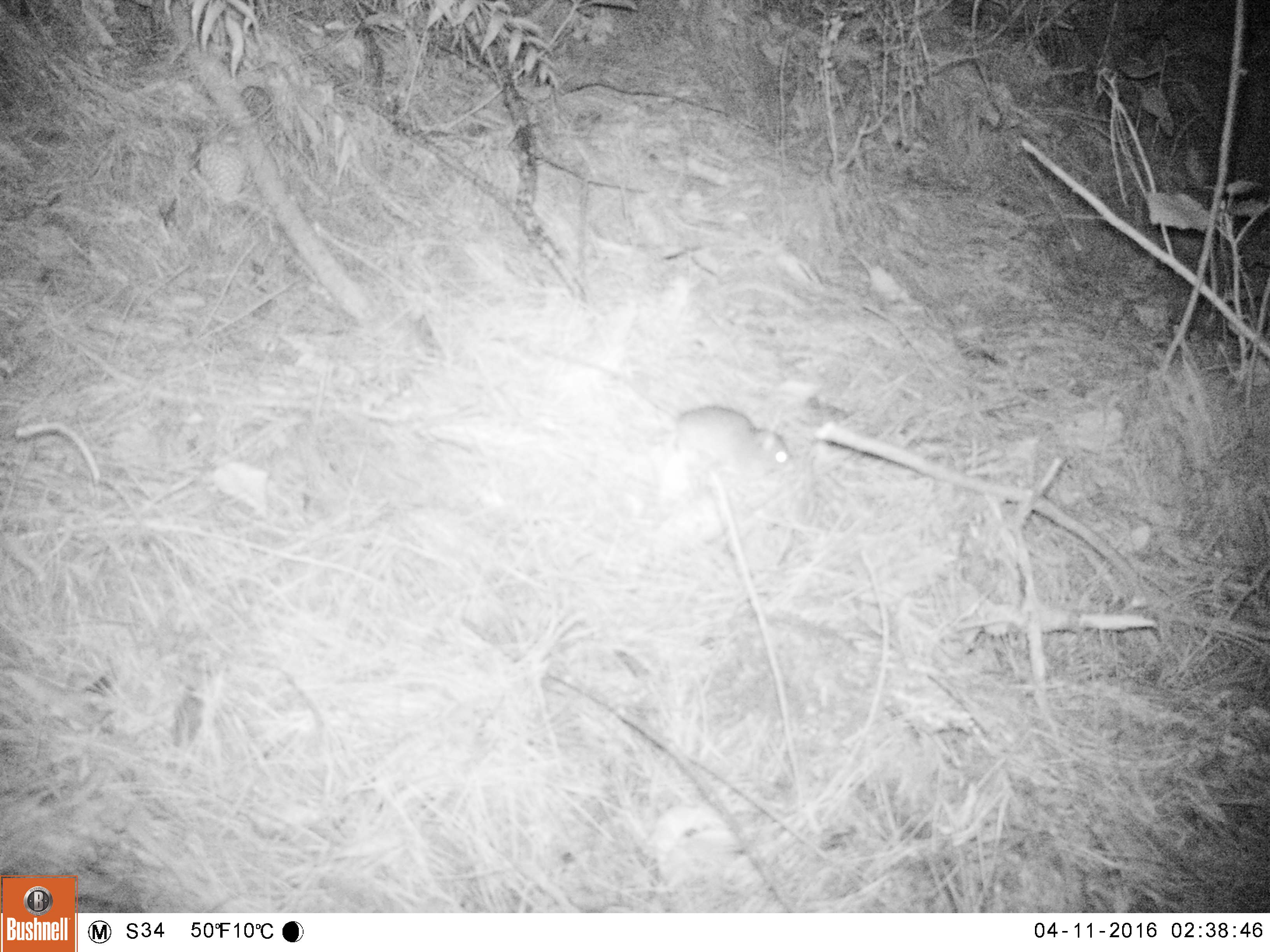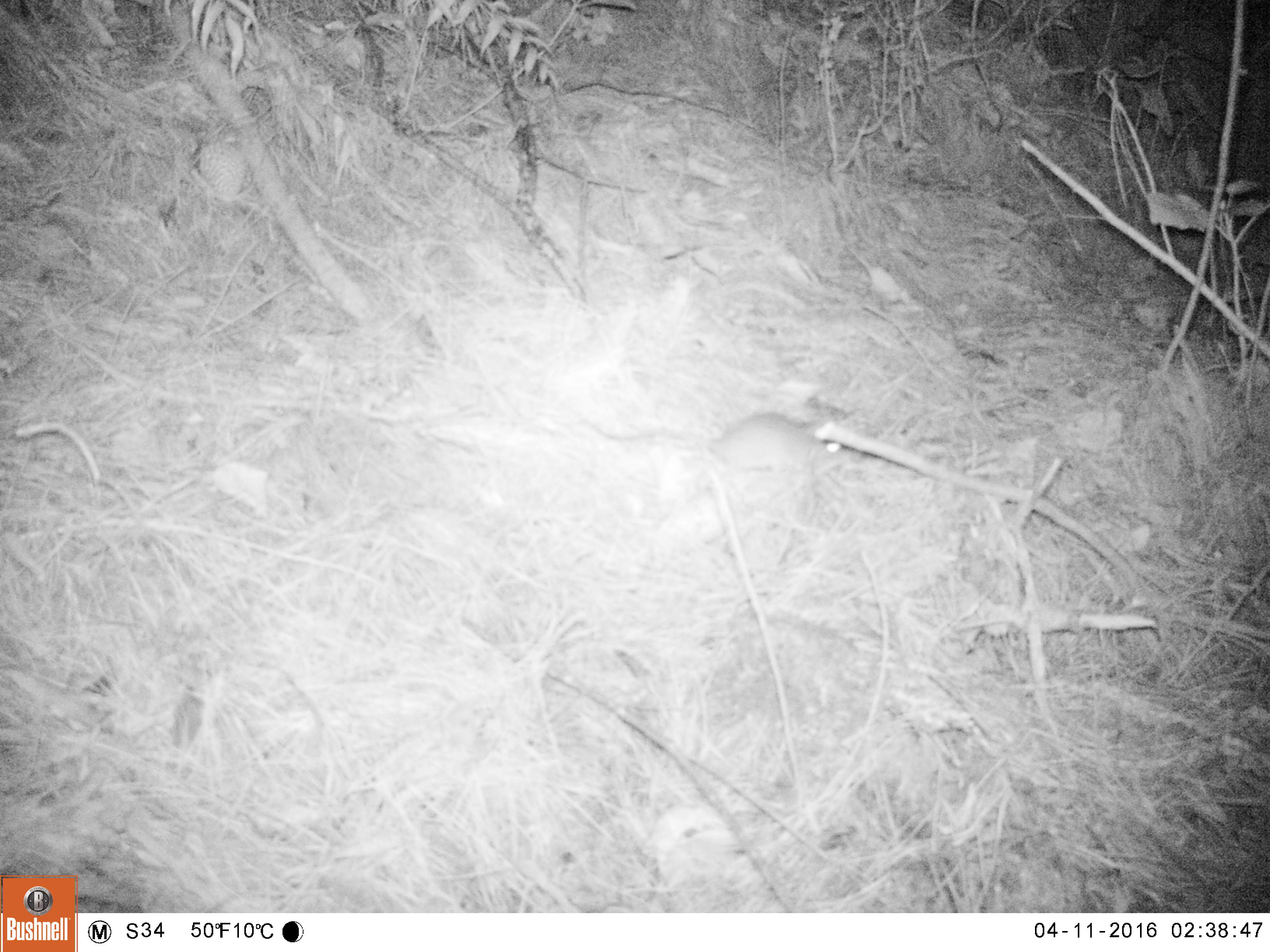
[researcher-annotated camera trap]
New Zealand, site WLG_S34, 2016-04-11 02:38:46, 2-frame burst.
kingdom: Animalia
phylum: Chordata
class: Mammalia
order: Rodentia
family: Muridae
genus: Rattus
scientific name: Rattus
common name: rat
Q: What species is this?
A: Rat (Rattus).